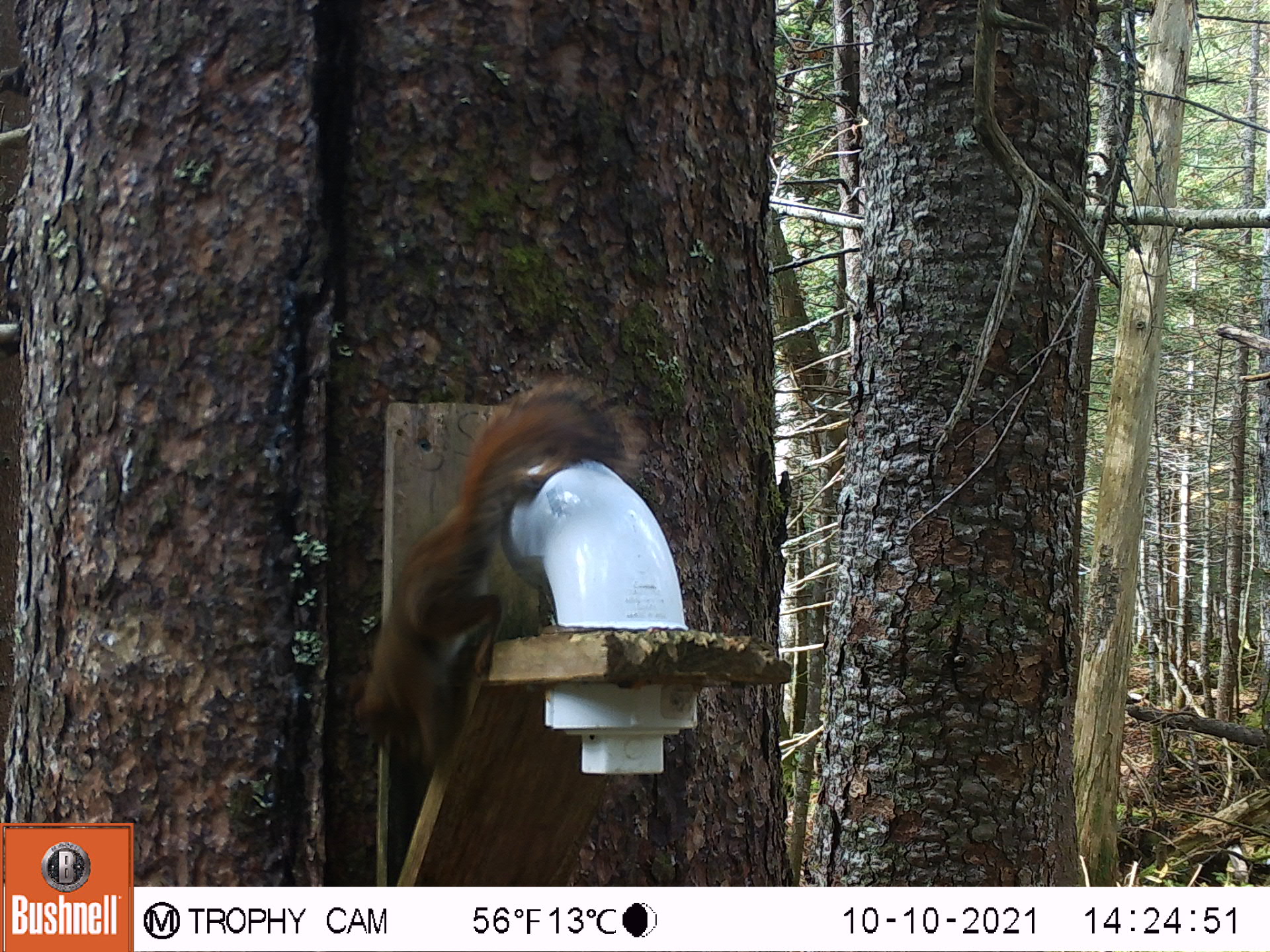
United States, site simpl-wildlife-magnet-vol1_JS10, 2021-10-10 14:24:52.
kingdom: Animalia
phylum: Chordata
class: Mammalia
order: Rodentia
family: Sciuridae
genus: Tamiasciurus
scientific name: Tamiasciurus hudsonicus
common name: red squirrel